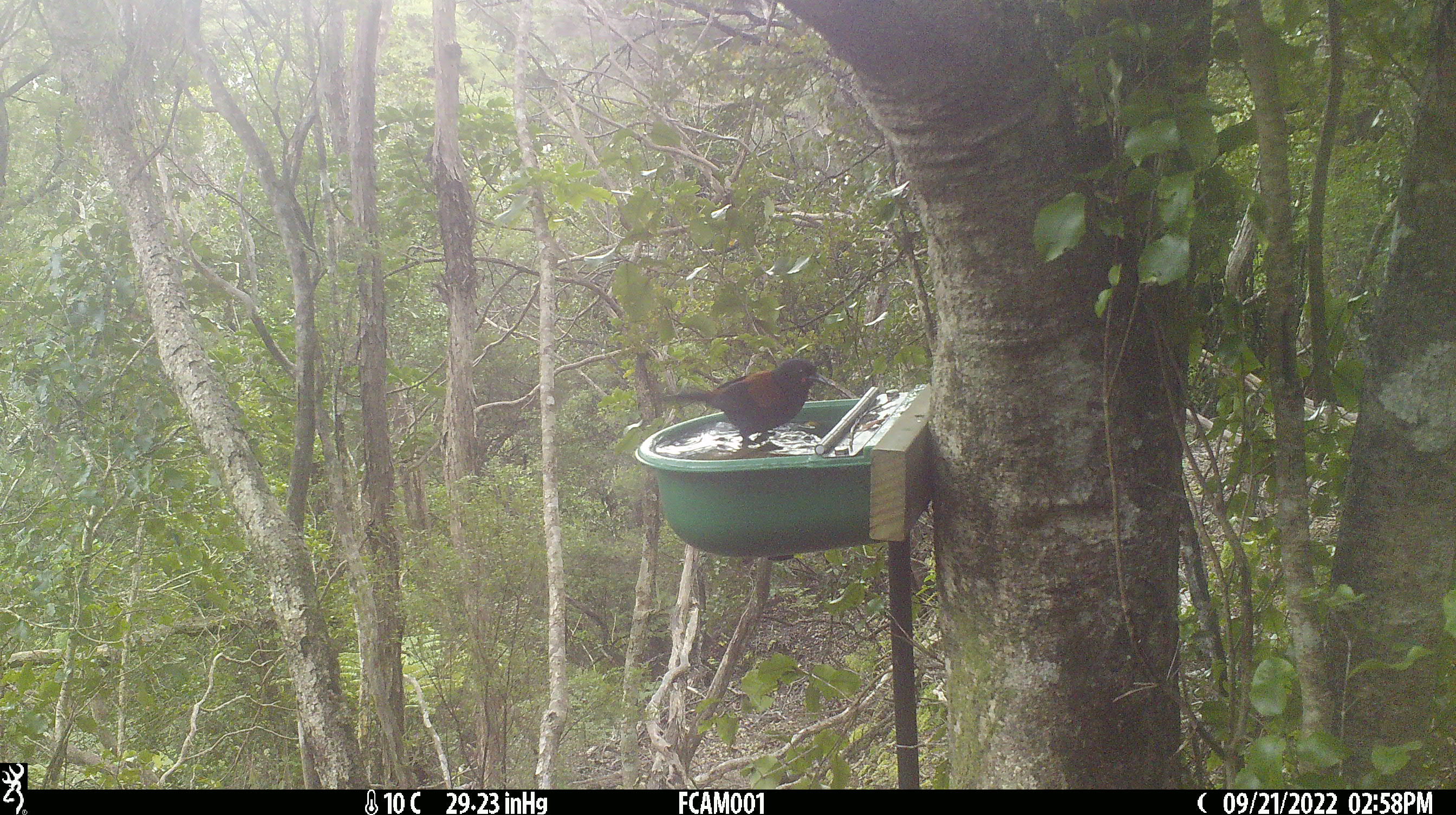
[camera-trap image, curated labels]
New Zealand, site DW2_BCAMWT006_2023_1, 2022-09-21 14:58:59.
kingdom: Animalia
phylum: Chordata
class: Aves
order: Passeriformes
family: Callaeidae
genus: Philesturnus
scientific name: Philesturnus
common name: saddlebacks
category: tieke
Tieke (saddlebacks) (Philesturnus).